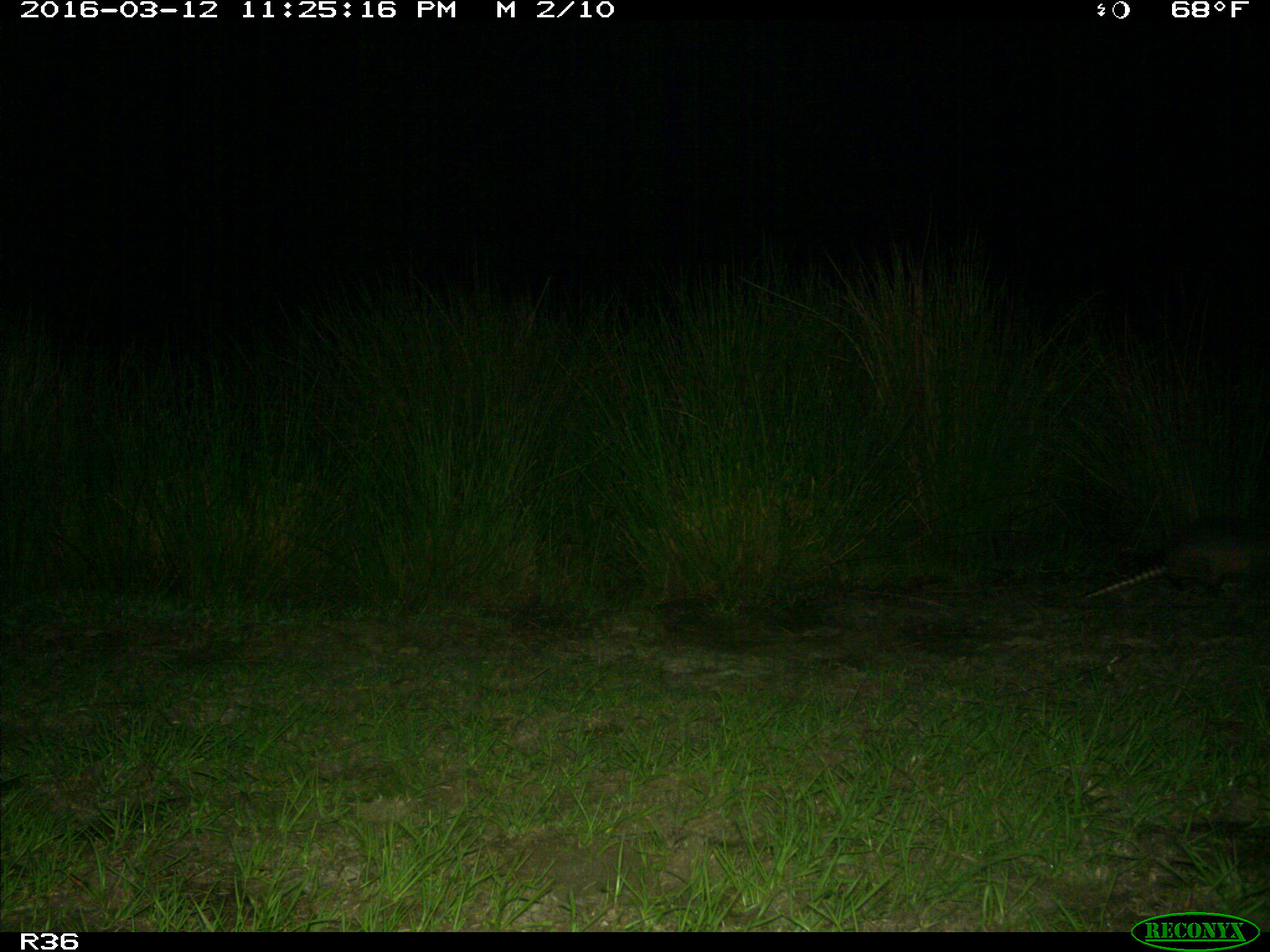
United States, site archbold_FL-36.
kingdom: Animalia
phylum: Chordata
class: Mammalia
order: Cingulata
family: Dasypodidae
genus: Dasypus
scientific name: Dasypus novemcinctus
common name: nine-banded armadillo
Dasypus novemcinctus (nine-banded armadillo).